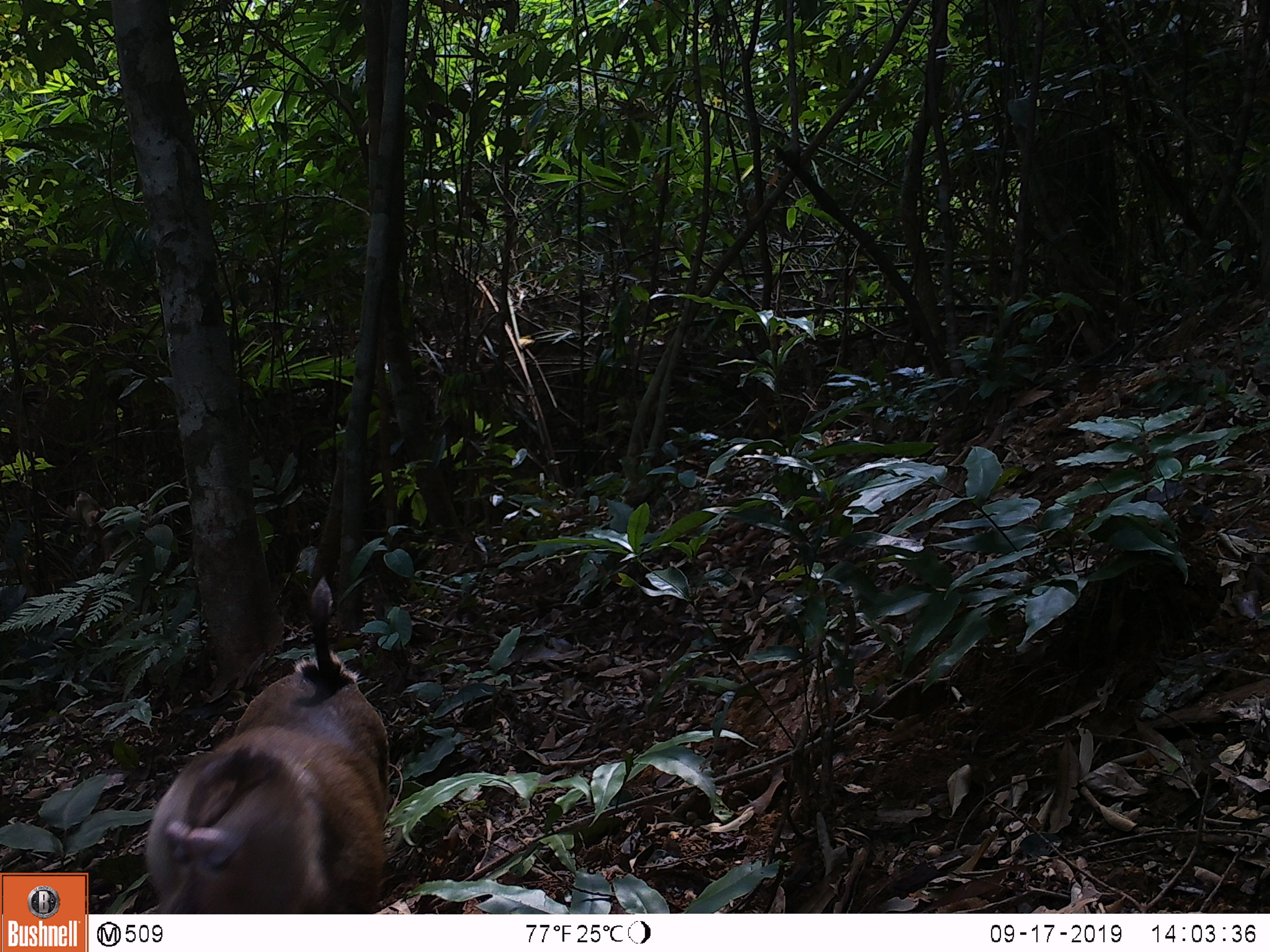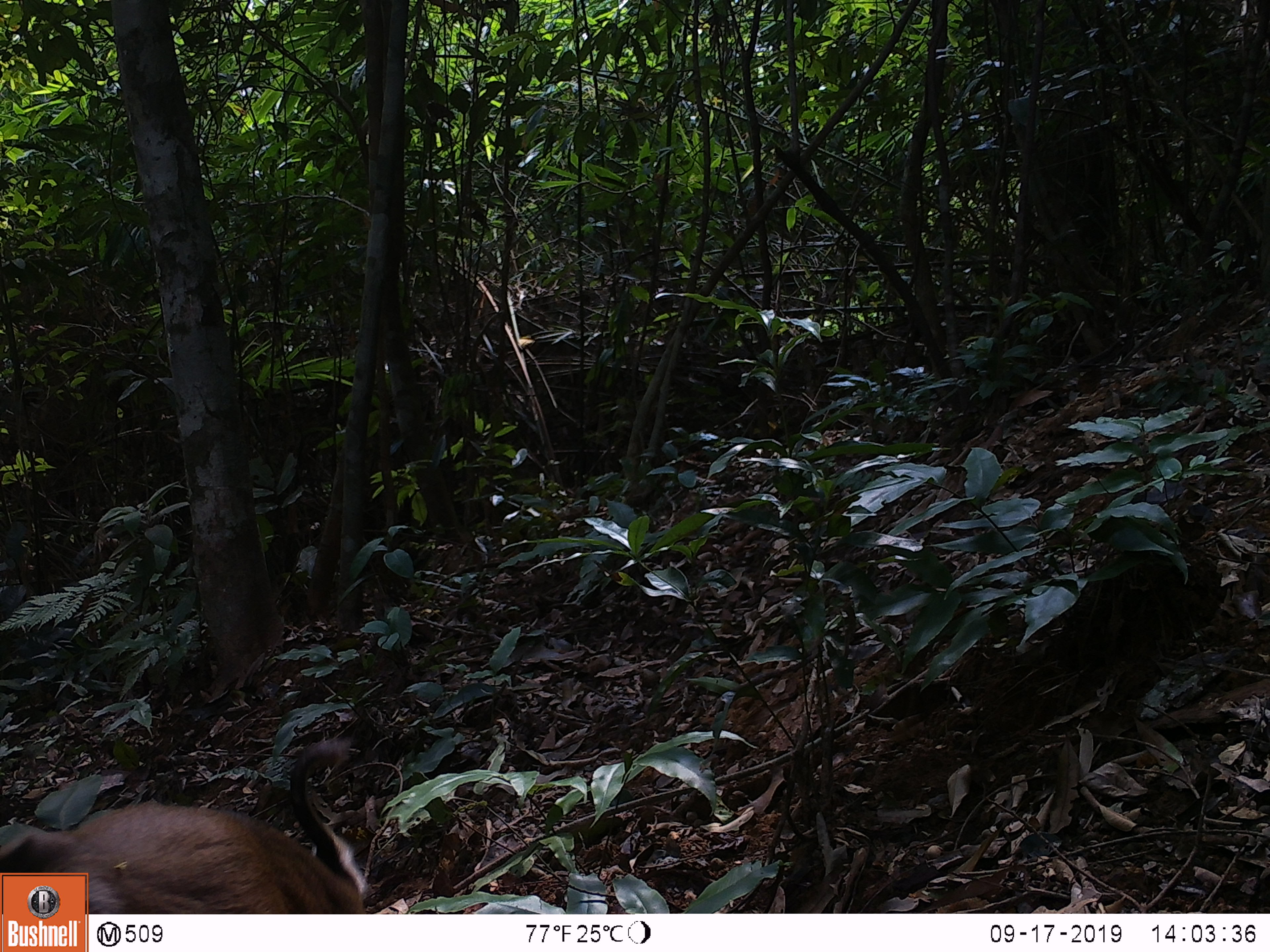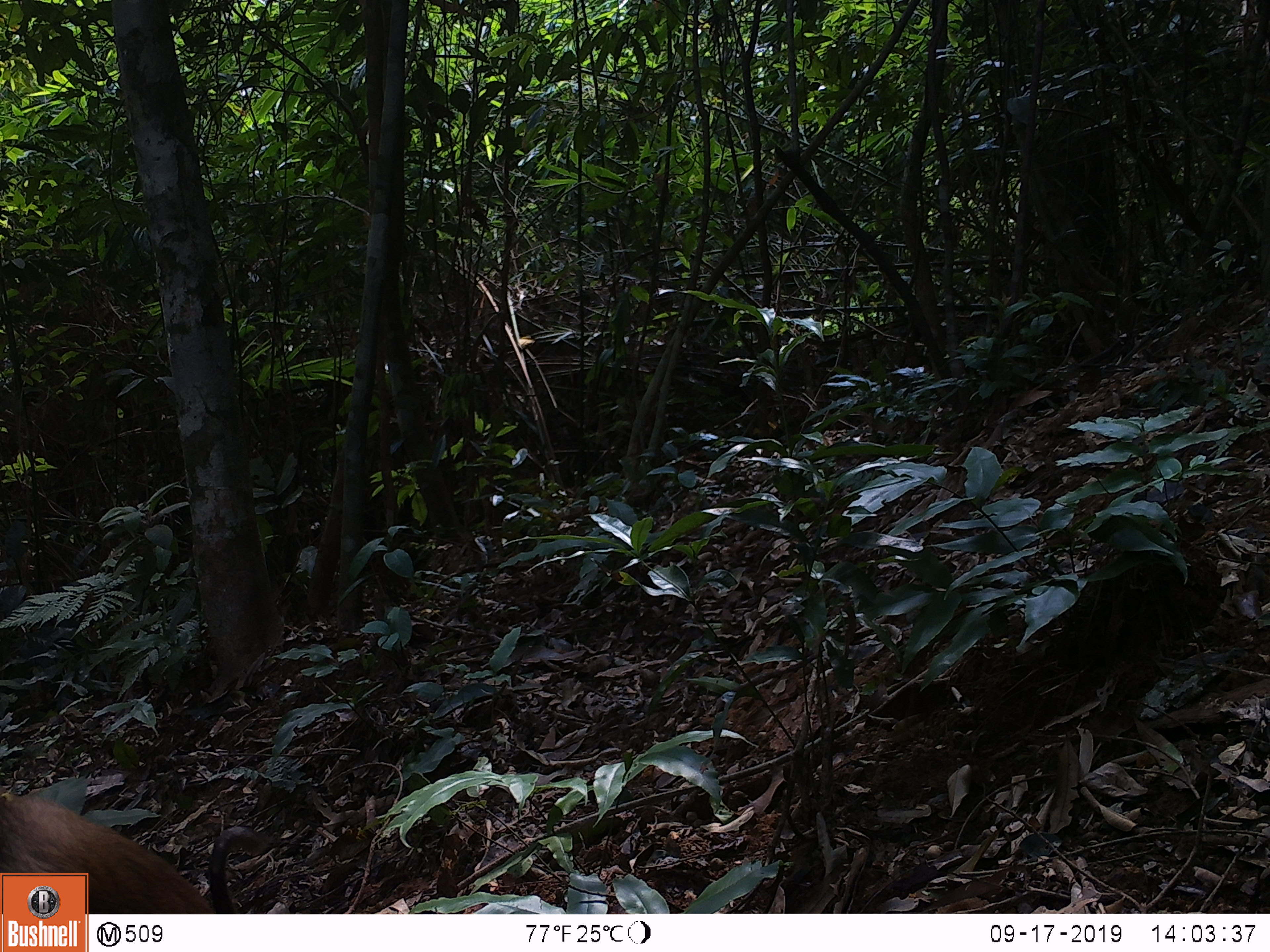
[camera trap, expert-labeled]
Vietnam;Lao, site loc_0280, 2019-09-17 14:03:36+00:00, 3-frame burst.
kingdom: Animalia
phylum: Chordata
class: Mammalia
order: Primates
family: Cercopithecidae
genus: Macaca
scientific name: Macaca nemestrina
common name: pig-tailed macaque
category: pig tailed macaque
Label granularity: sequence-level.